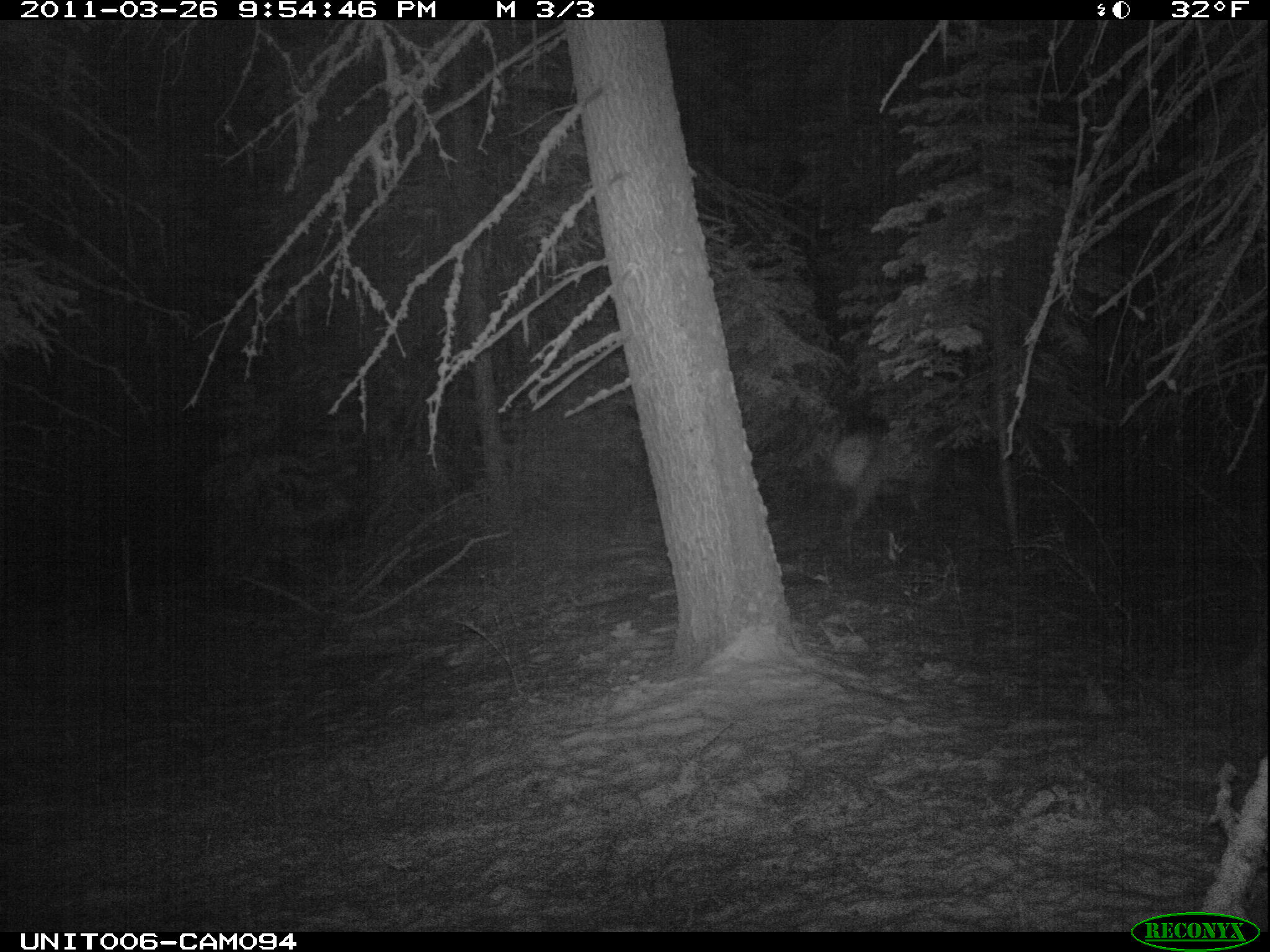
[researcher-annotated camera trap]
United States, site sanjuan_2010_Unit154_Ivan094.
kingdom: Animalia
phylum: Chordata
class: Mammalia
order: Artiodactyla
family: Cervidae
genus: Cervus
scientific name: Cervus elaphus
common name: red deer